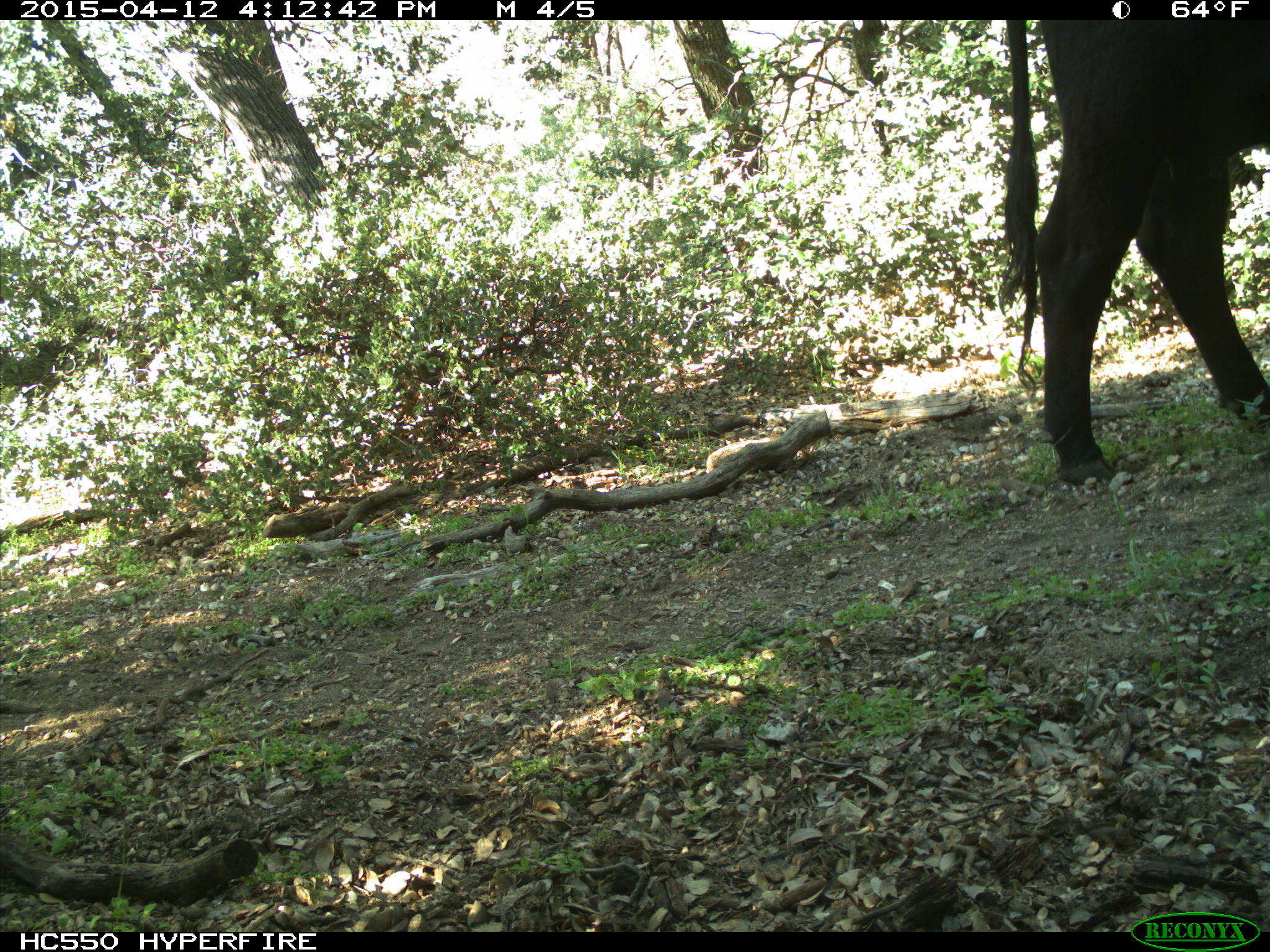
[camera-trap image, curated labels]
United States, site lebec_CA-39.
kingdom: Animalia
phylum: Chordata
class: Mammalia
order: Artiodactyla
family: Bovidae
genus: Bos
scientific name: Bos taurus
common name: domestic cow